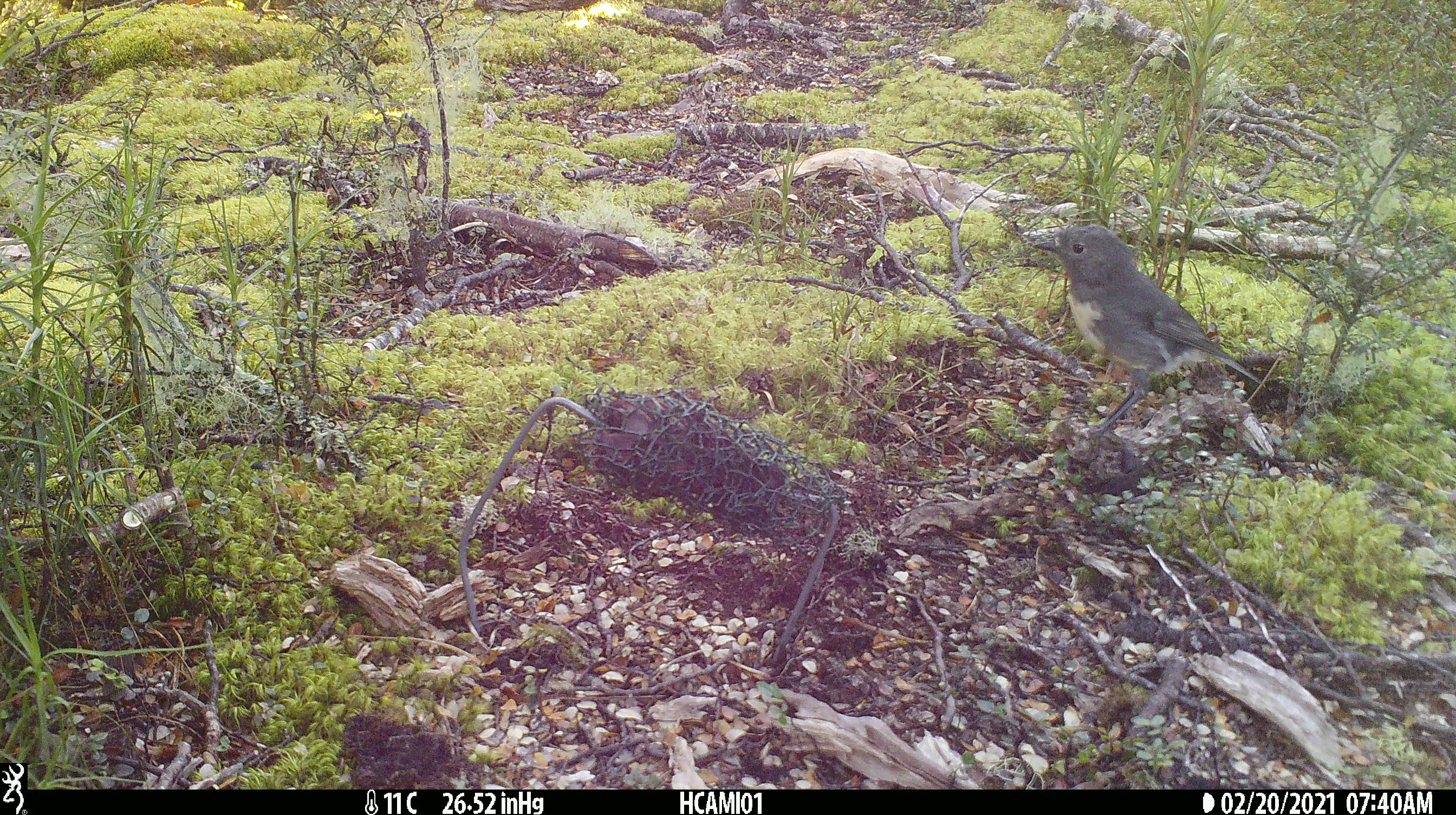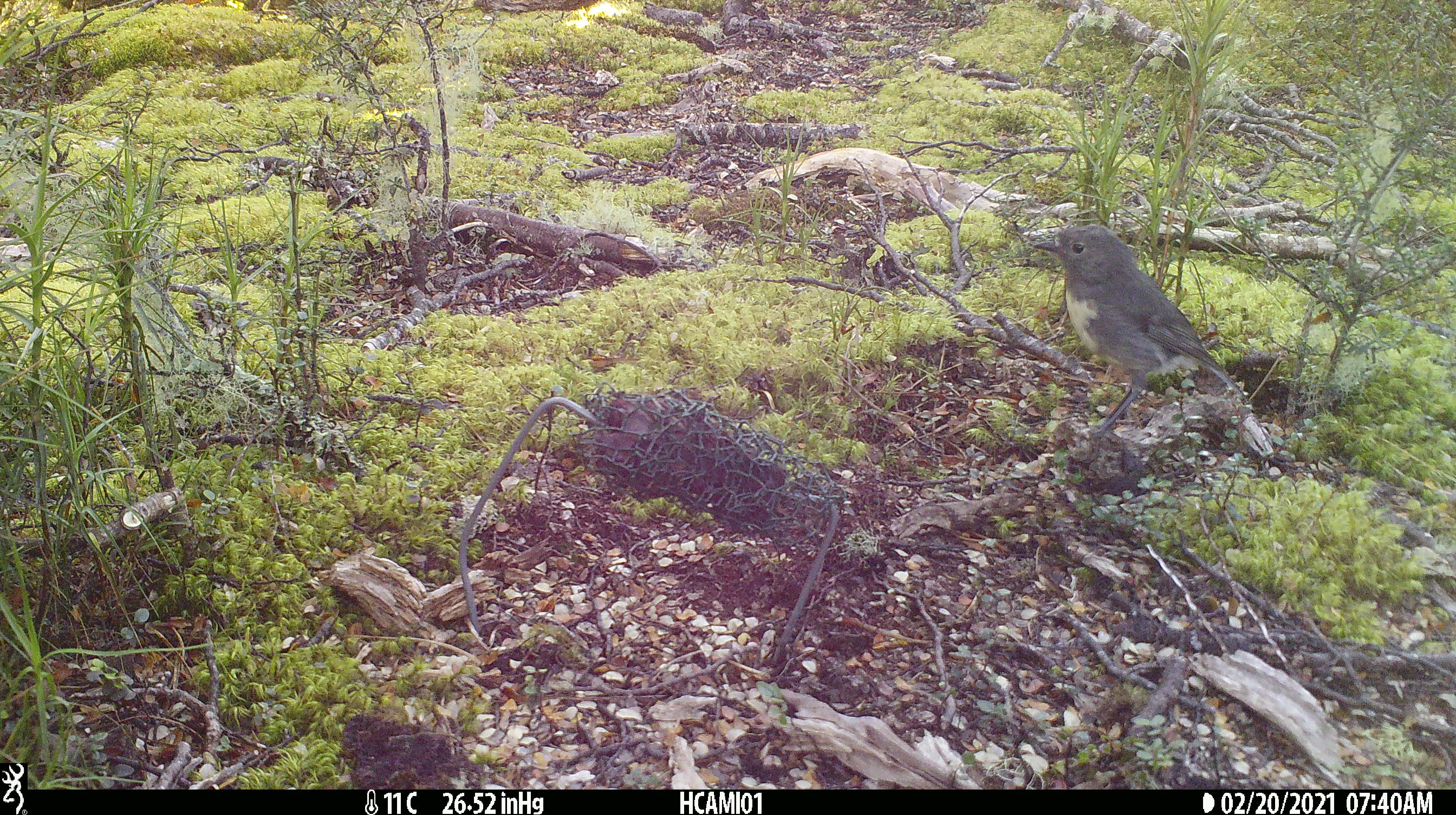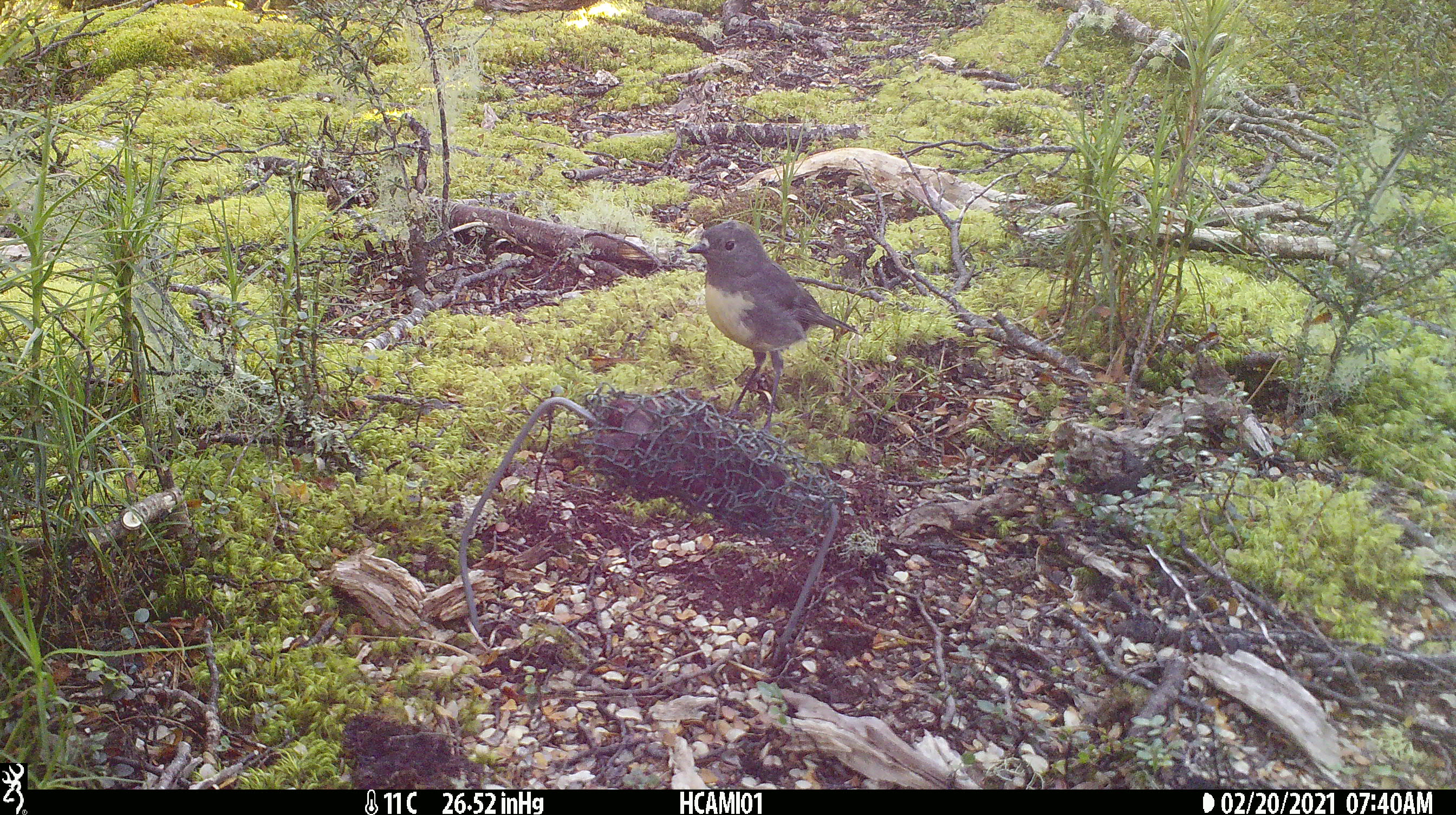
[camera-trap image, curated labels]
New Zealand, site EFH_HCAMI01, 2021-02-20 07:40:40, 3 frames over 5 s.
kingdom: Animalia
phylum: Chordata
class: Aves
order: Passeriformes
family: Petroicidae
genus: Petroica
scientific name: Petroica australis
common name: new zealand robin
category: robin